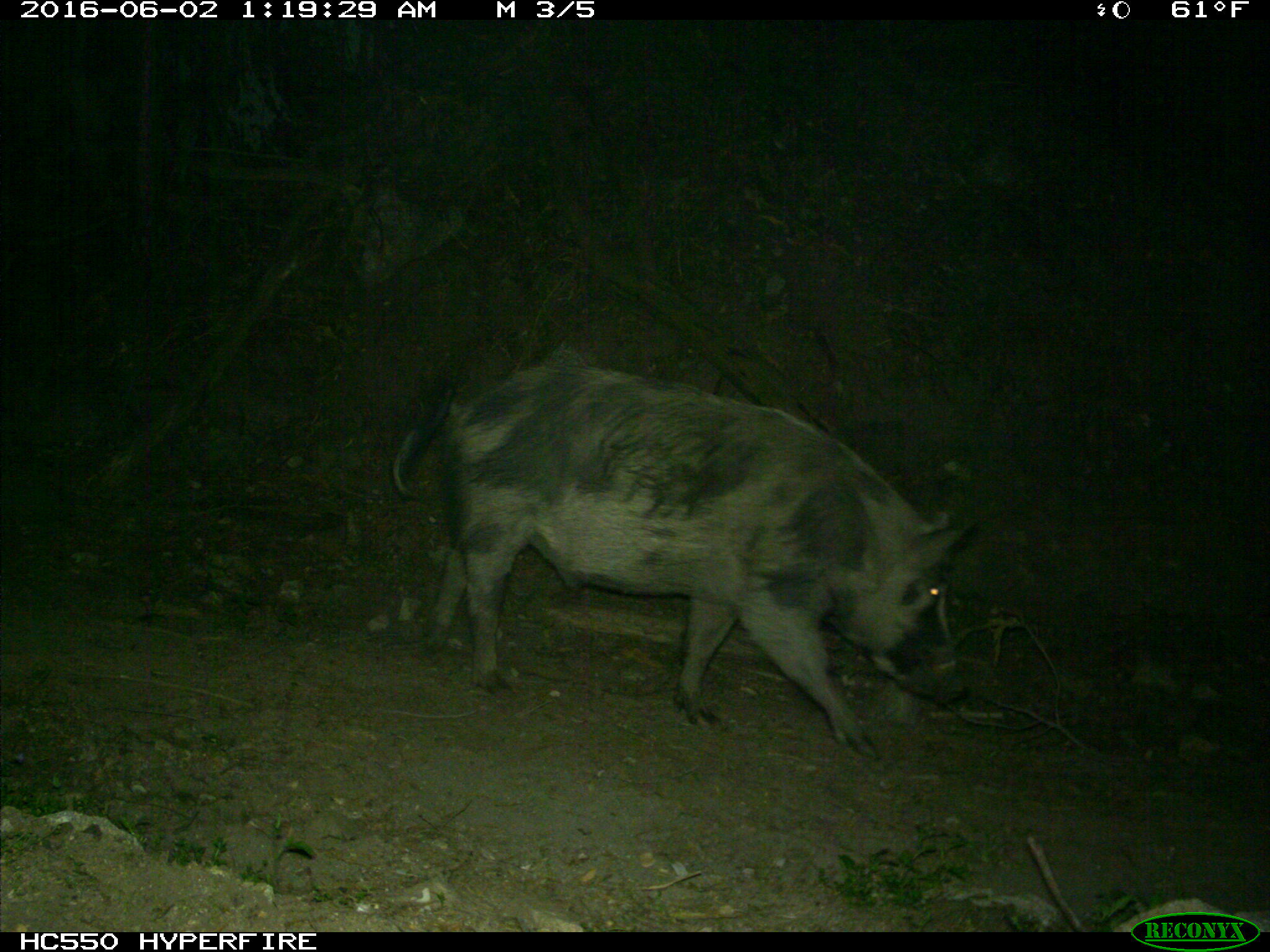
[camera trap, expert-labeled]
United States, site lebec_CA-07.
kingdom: Animalia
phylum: Chordata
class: Mammalia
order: Artiodactyla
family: Suidae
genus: Sus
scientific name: Sus scrofa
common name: wild boar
Sus scrofa (wild boar).